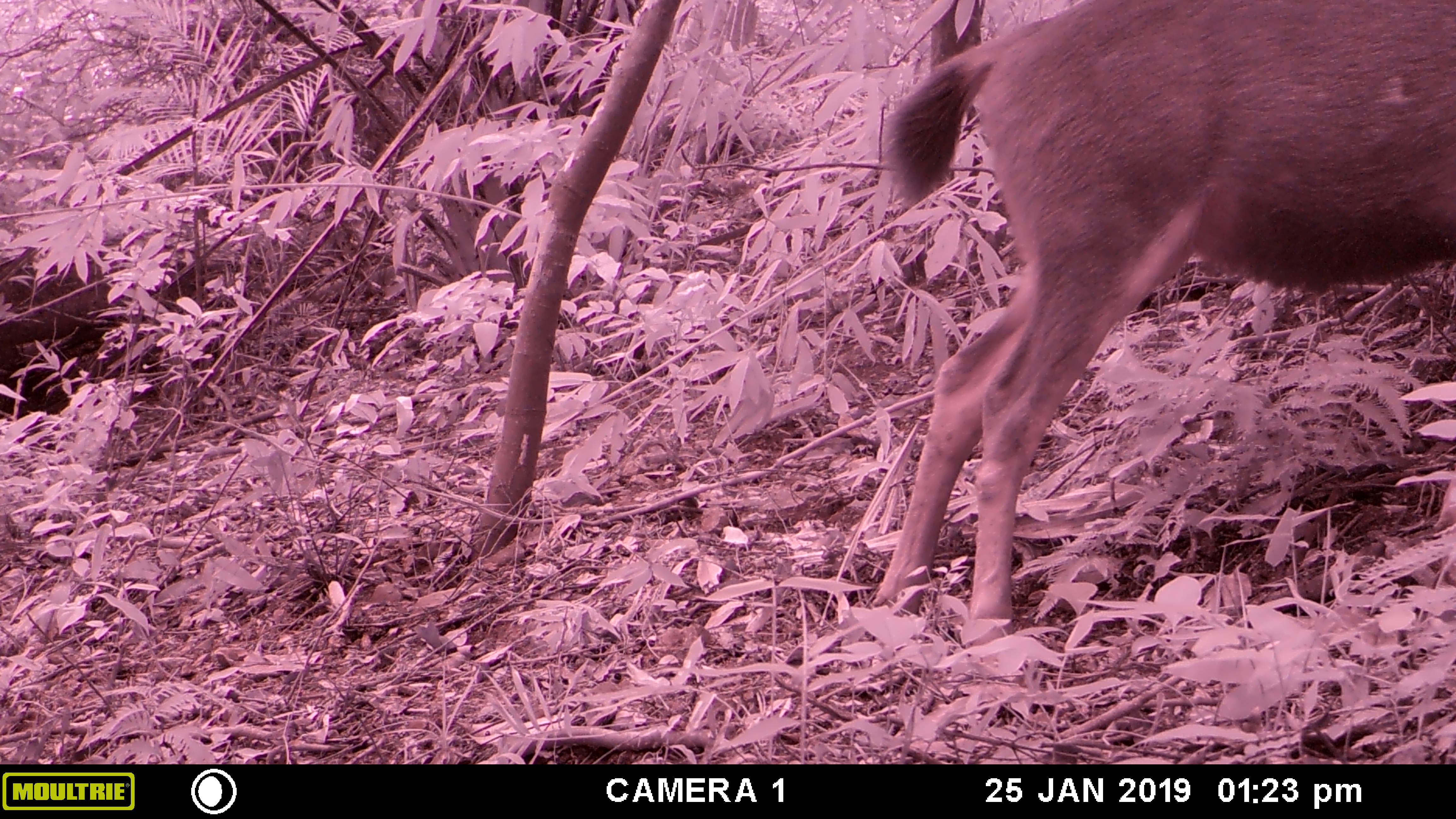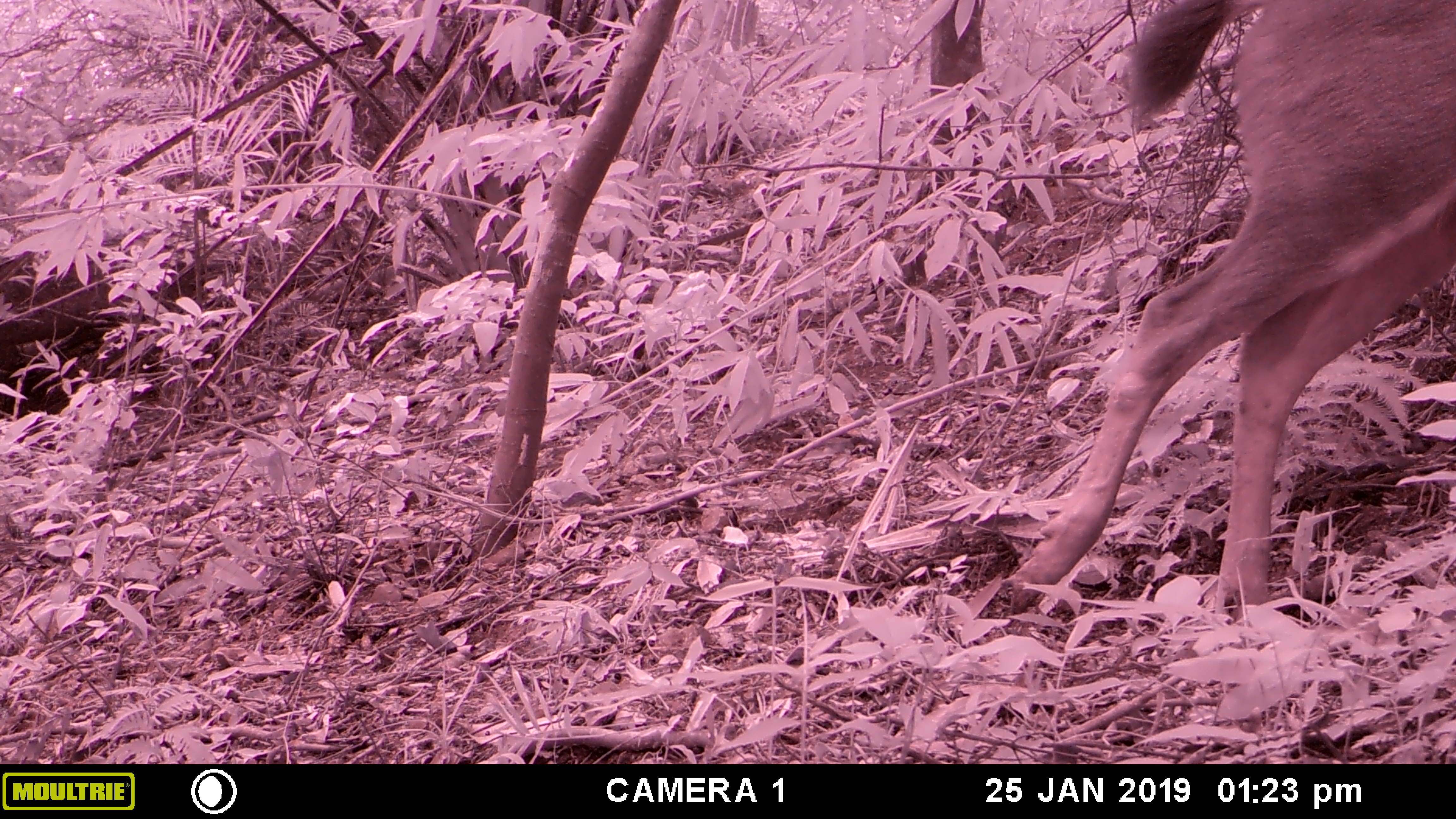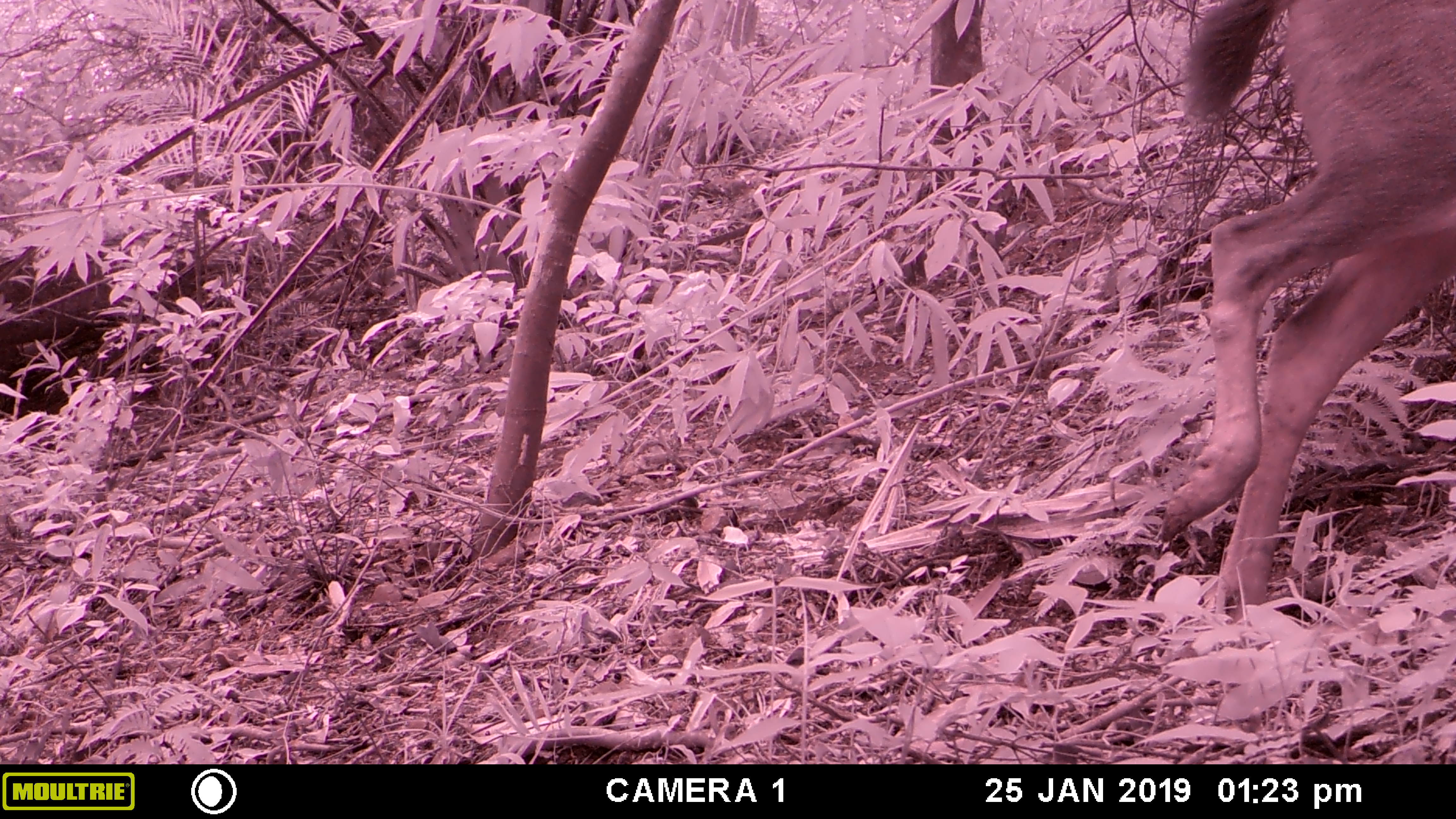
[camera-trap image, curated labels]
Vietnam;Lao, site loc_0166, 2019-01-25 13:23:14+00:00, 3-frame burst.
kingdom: Animalia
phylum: Chordata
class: Mammalia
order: Artiodactyla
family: Cervidae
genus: Rusa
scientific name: Rusa unicolor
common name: sambar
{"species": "sambar (Rusa unicolor)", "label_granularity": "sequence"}